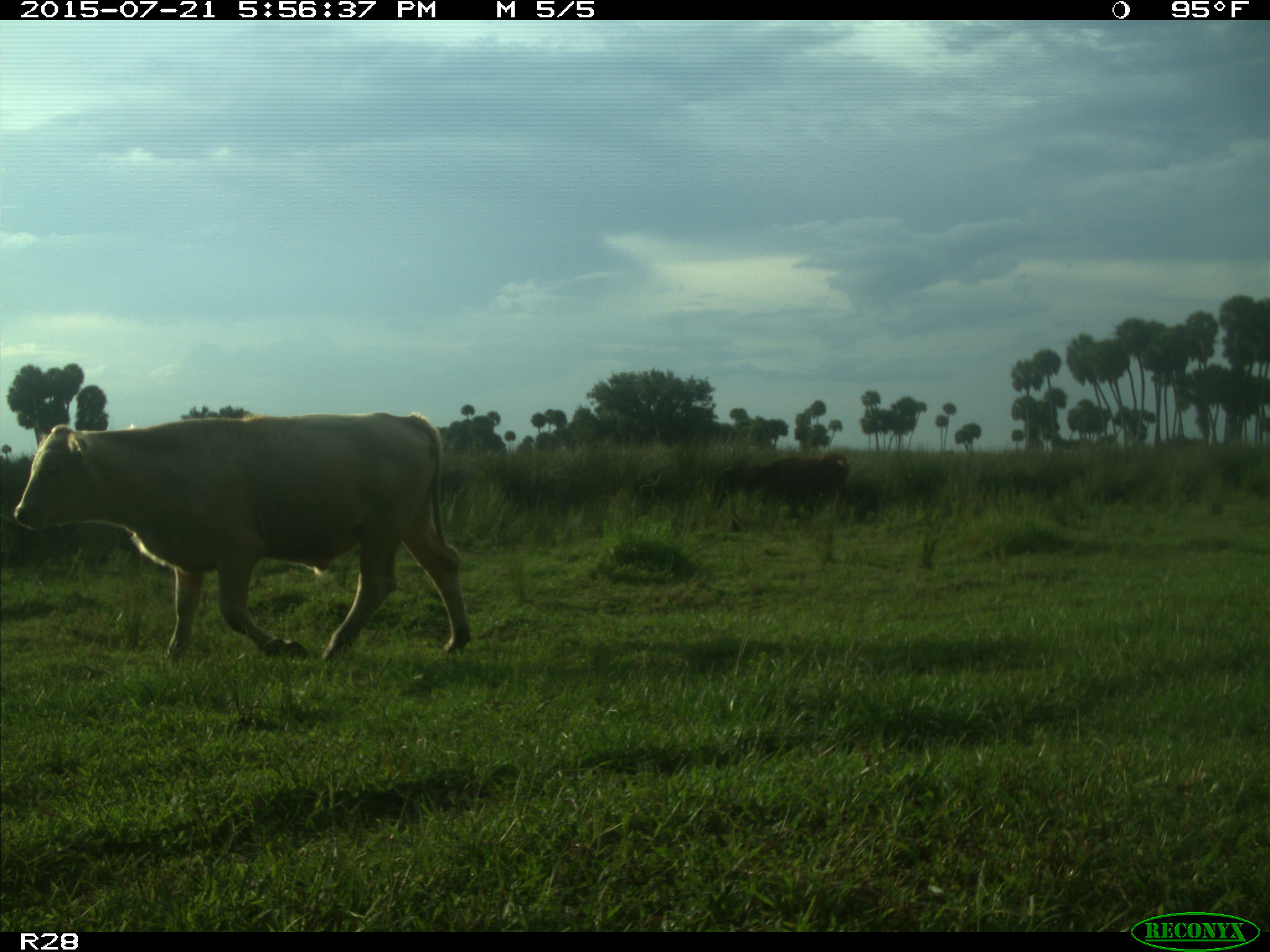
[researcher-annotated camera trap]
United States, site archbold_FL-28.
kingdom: Animalia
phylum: Chordata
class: Mammalia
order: Artiodactyla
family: Bovidae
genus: Bos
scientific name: Bos taurus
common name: domestic cow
Bos taurus (domestic cow).